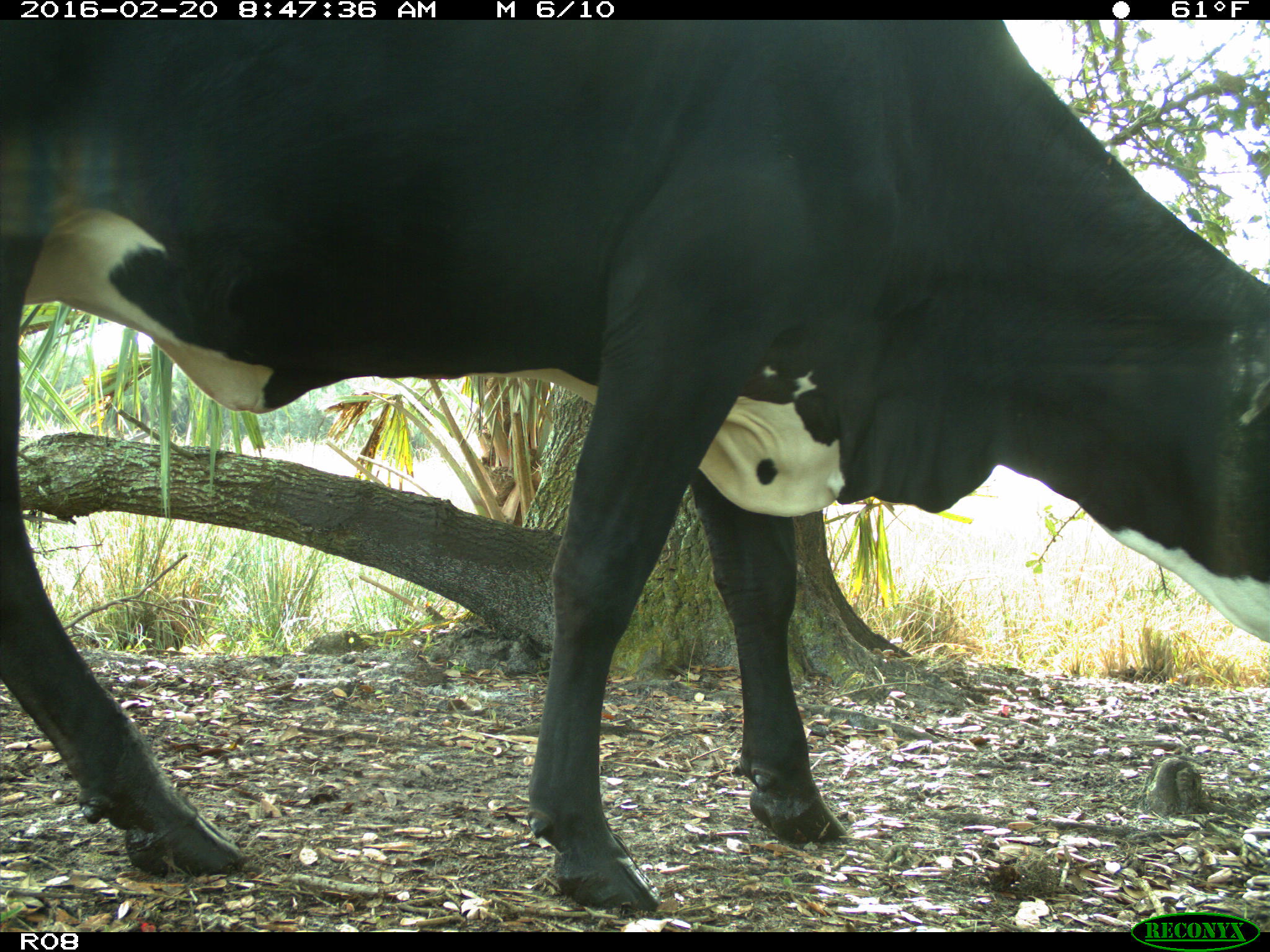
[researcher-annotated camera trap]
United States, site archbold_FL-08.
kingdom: Animalia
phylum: Chordata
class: Mammalia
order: Artiodactyla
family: Bovidae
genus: Bos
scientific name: Bos taurus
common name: domestic cow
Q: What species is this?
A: Bos taurus (domestic cow).